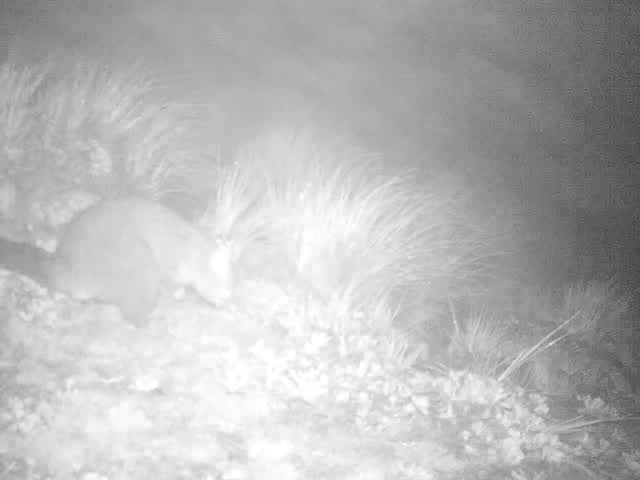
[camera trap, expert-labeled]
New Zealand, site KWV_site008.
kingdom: Animalia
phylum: Chordata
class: Mammalia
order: Diprotodontia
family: Phalangeridae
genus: Trichosurus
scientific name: Trichosurus vulpecula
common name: common brushtail possum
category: possum